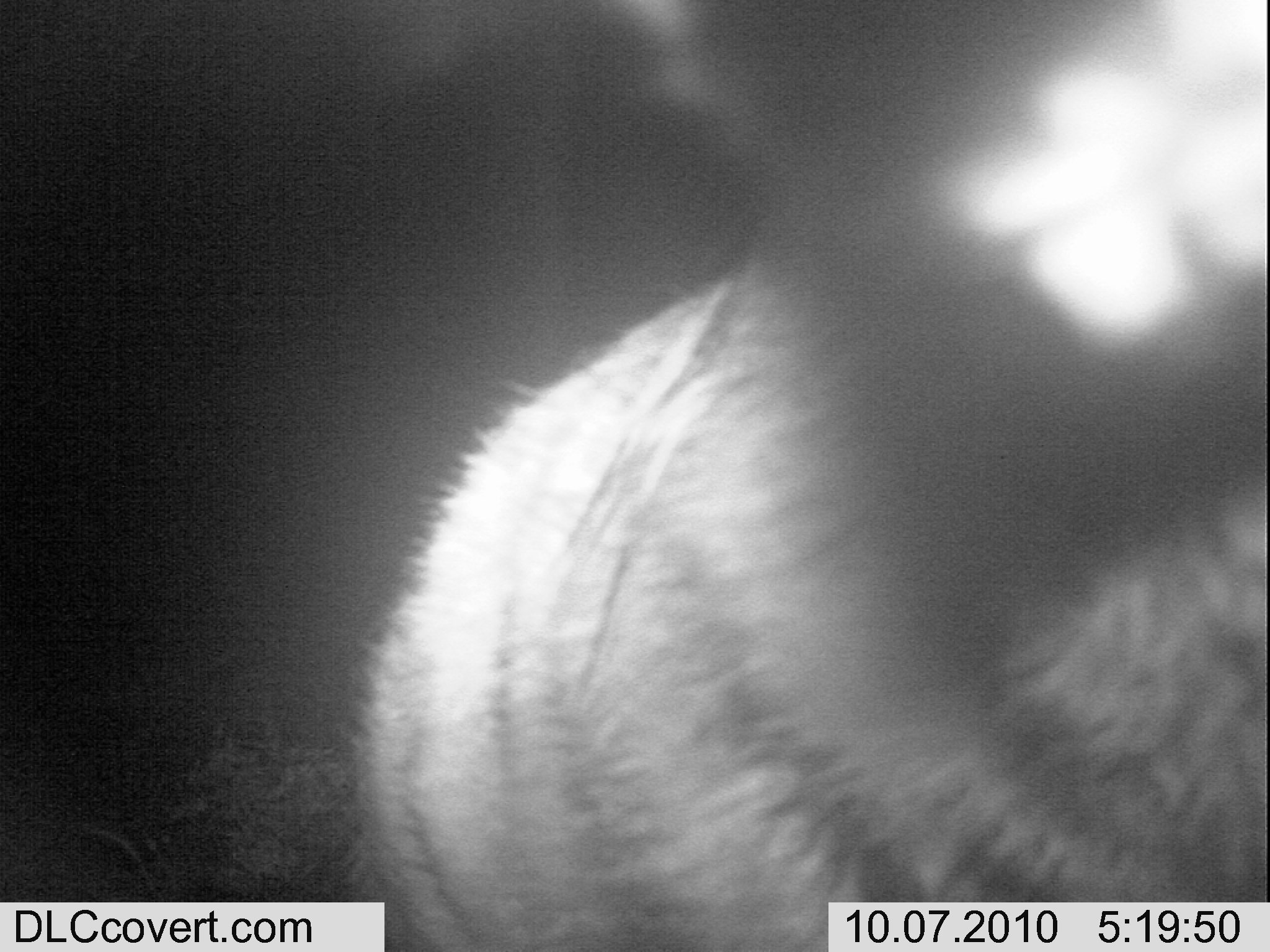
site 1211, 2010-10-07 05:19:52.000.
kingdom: Animalia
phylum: Chordata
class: Mammalia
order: Carnivora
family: Hyaenidae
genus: Proteles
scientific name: Proteles cristatus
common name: aardwolf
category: proteles cristata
Proteles cristata (aardwolf) (Proteles cristatus), count 1.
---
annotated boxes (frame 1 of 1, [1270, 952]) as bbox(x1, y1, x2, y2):
proteles cristata: bbox(356, 0, 1263, 952)